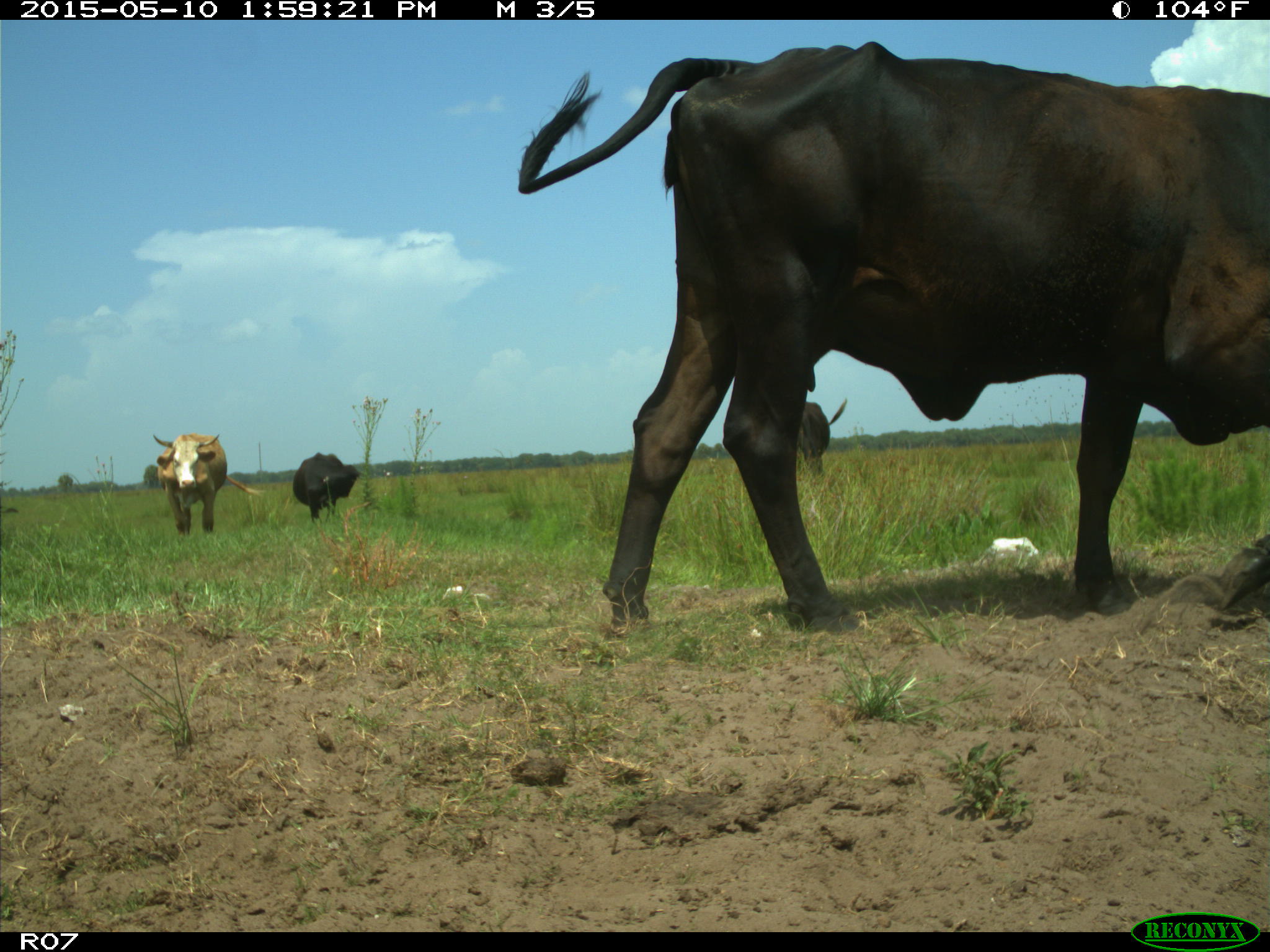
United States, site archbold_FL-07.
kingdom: Animalia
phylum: Chordata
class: Mammalia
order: Artiodactyla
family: Bovidae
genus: Bos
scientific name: Bos taurus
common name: domestic cow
Bos taurus (domestic cow).